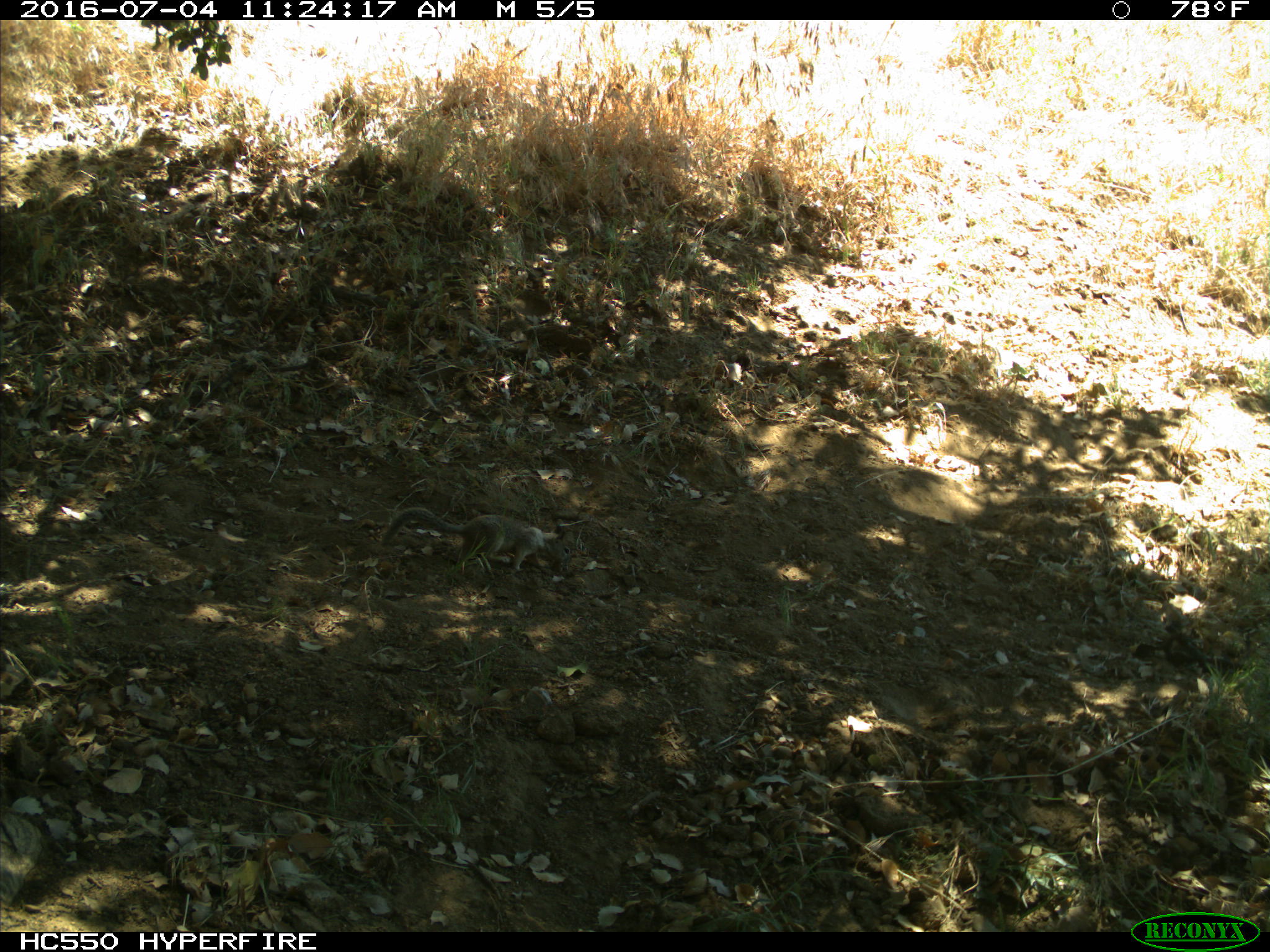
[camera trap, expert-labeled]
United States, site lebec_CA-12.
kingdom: Animalia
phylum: Chordata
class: Mammalia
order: Rodentia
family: Sciuridae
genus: Otospermophilus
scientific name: Otospermophilus beecheyi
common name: california ground squirrel